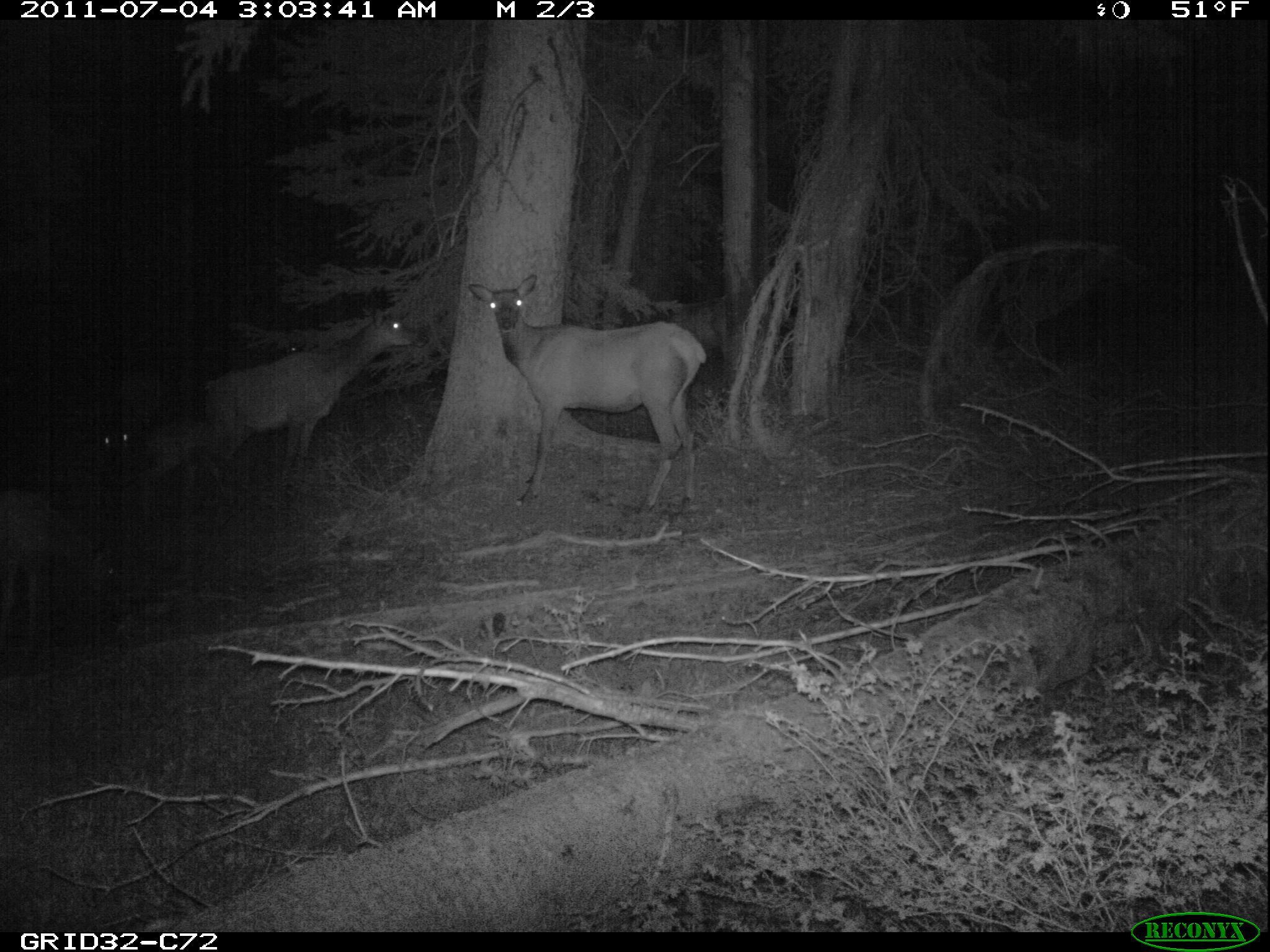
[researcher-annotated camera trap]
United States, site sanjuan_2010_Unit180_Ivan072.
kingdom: Animalia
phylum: Chordata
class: Mammalia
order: Artiodactyla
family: Cervidae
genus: Cervus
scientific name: Cervus elaphus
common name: red deer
Cervus elaphus (red deer).